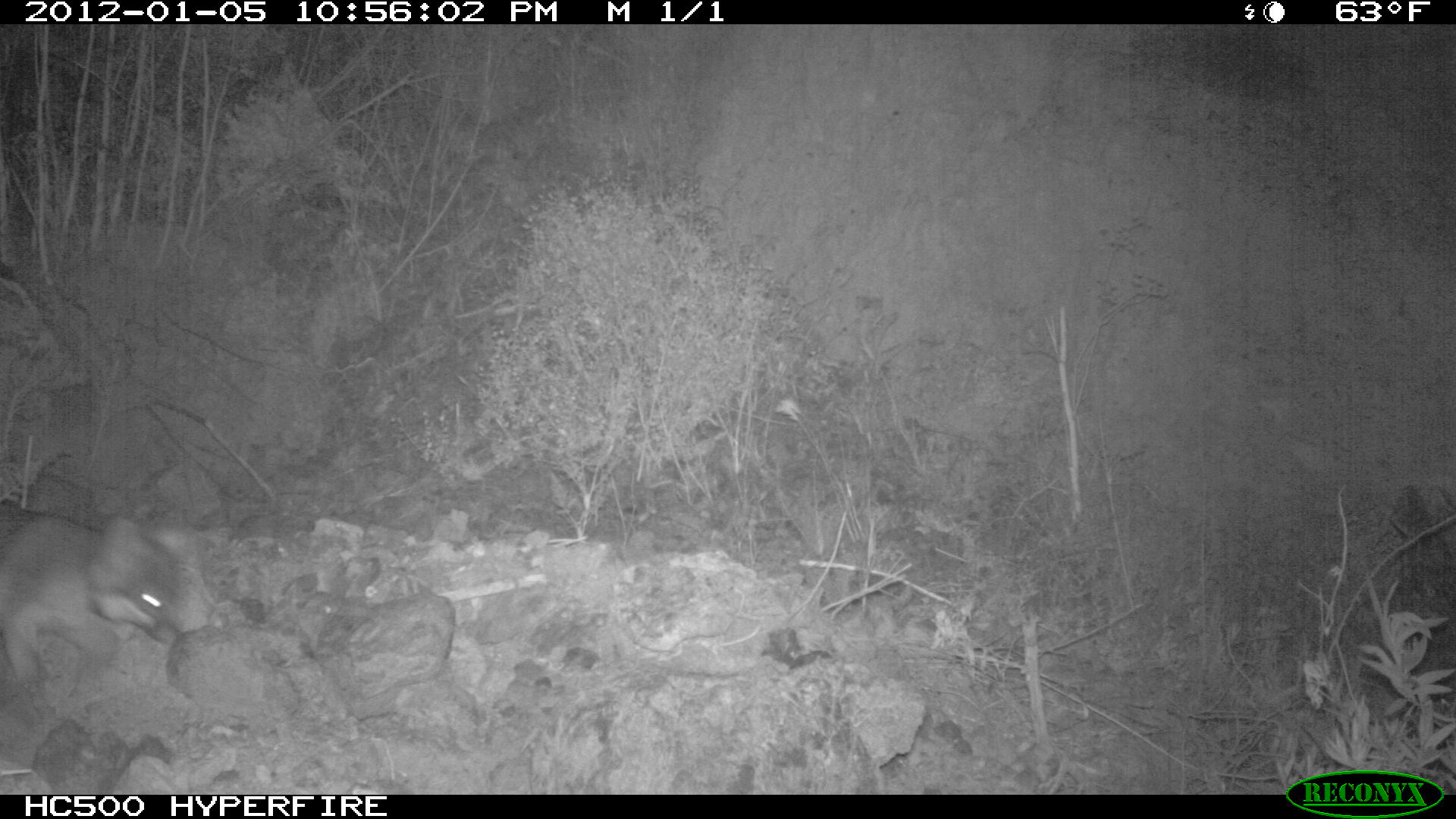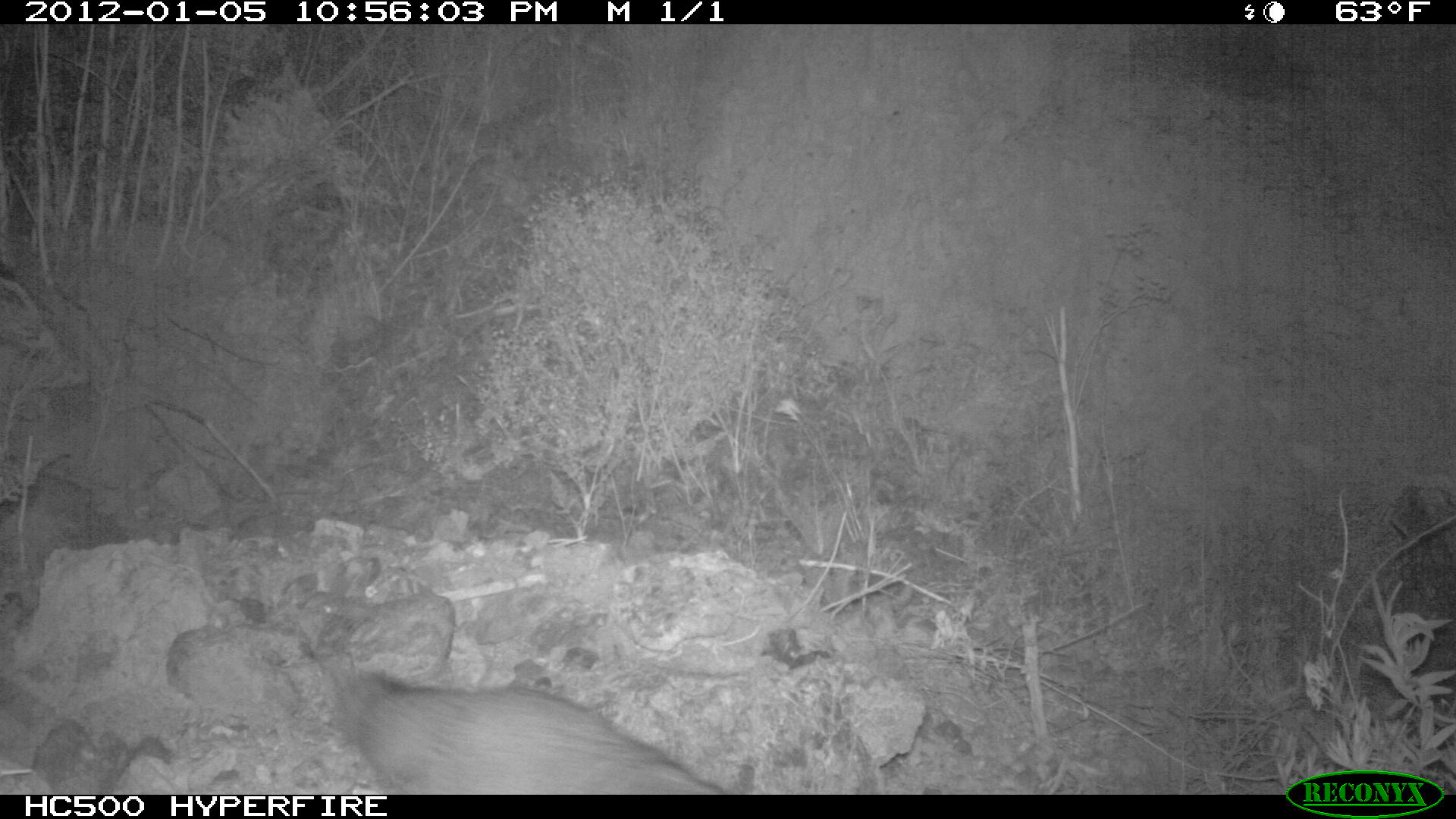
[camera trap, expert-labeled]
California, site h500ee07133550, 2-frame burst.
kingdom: Animalia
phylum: Chordata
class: Mammalia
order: Carnivora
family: Canidae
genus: Urocyon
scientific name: Urocyon littoralis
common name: island fox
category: fox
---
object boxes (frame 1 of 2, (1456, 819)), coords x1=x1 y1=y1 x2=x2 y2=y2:
fox: x1=0 y1=498 x2=205 y2=699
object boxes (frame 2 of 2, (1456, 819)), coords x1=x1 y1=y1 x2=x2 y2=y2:
fox: x1=337 y1=673 x2=723 y2=794